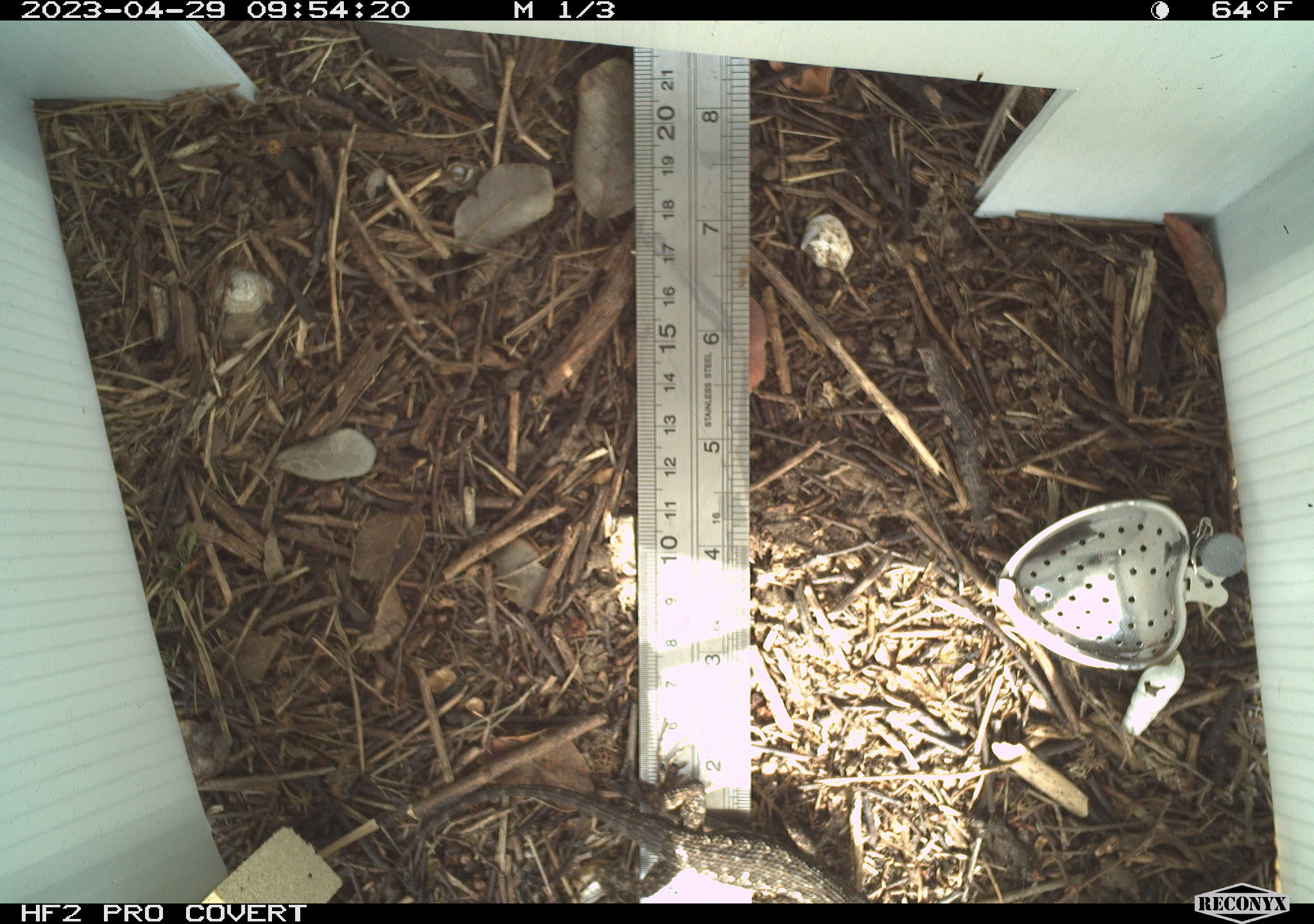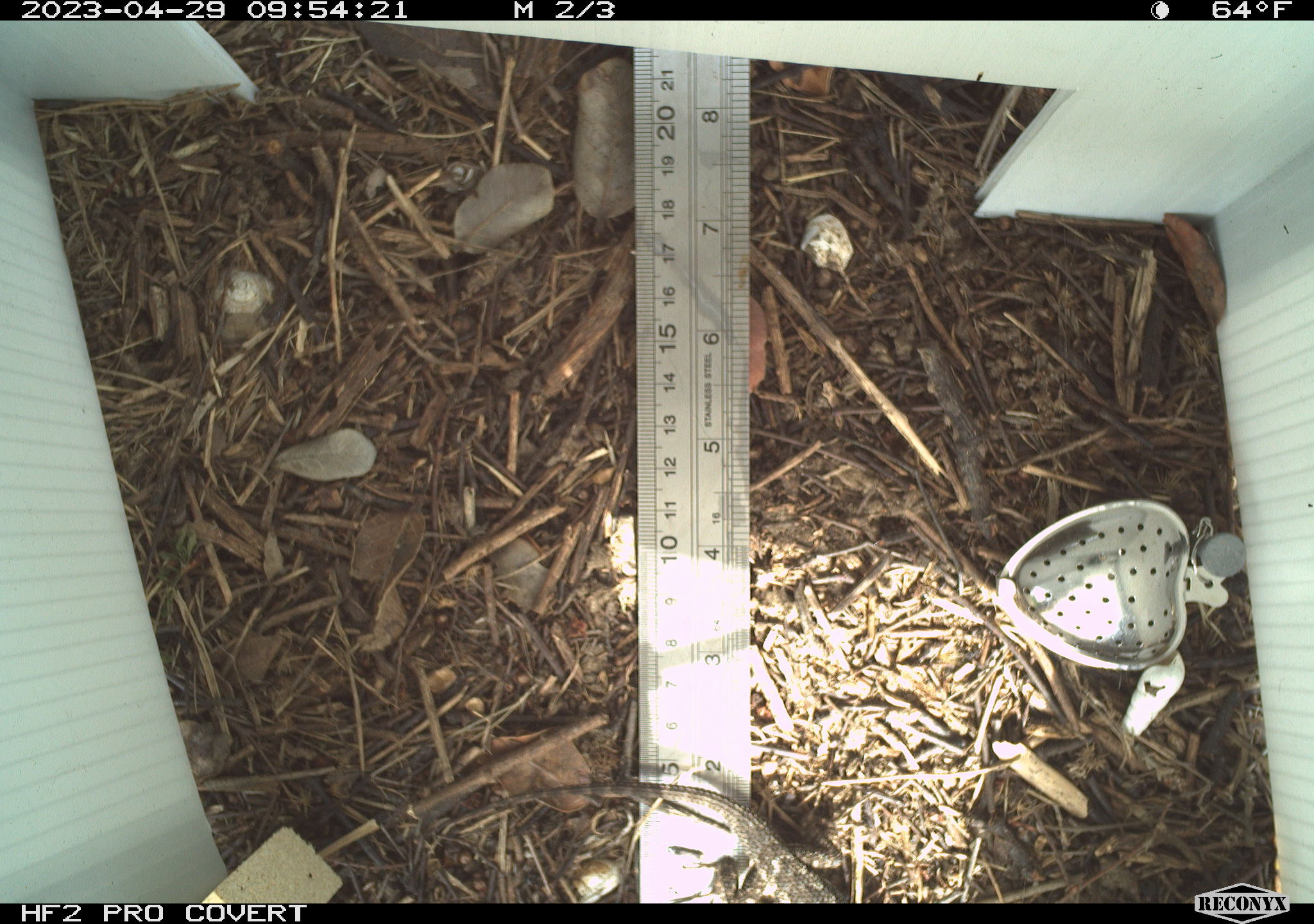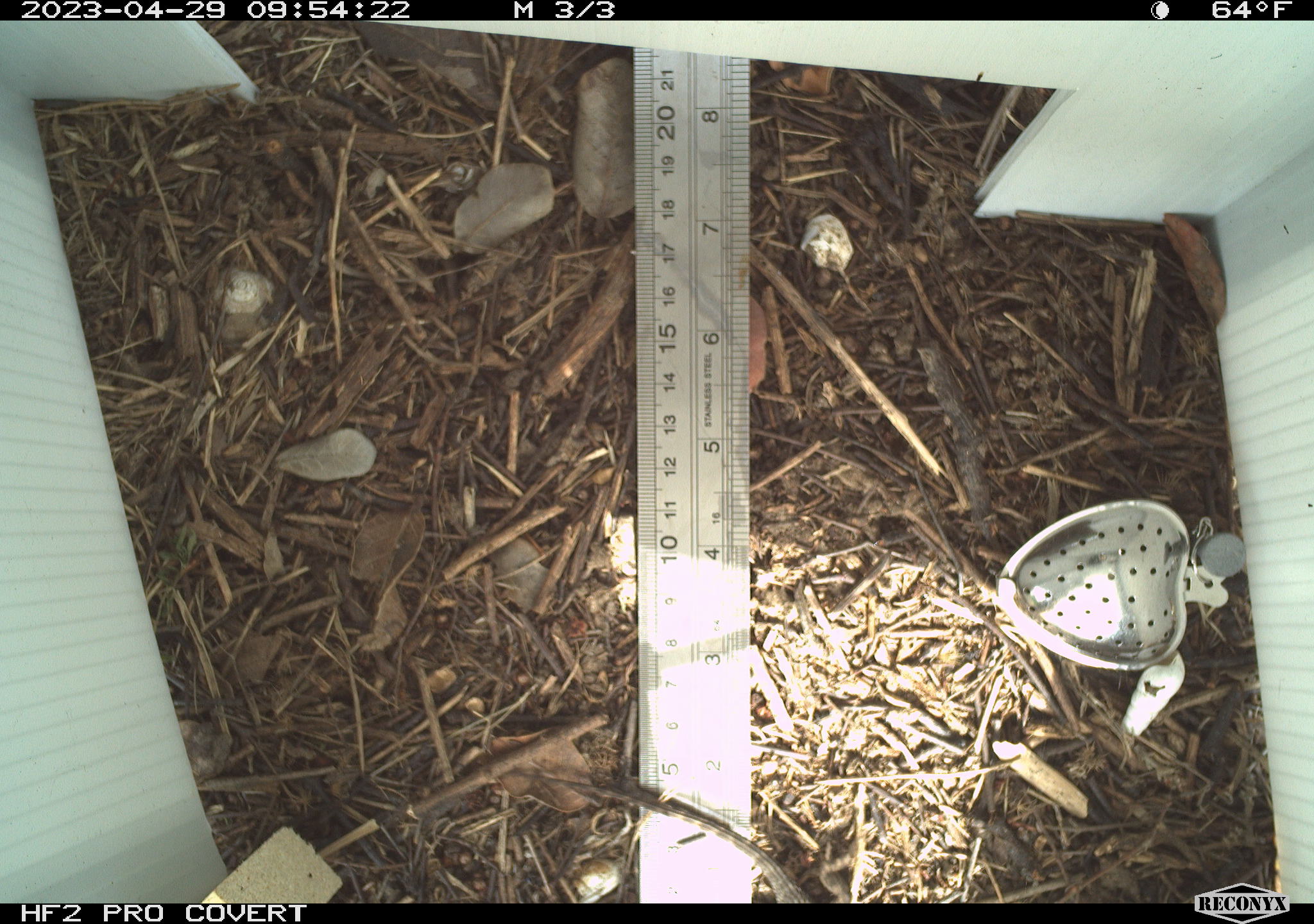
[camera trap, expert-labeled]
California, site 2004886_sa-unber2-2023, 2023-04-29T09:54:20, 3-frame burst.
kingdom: Animalia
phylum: Chordata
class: Reptilia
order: Squamata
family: Phrynosomatidae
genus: Sceloporus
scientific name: Sceloporus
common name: spiny lizards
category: sceloporus species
Sceloporus species (spiny lizards) (Sceloporus).